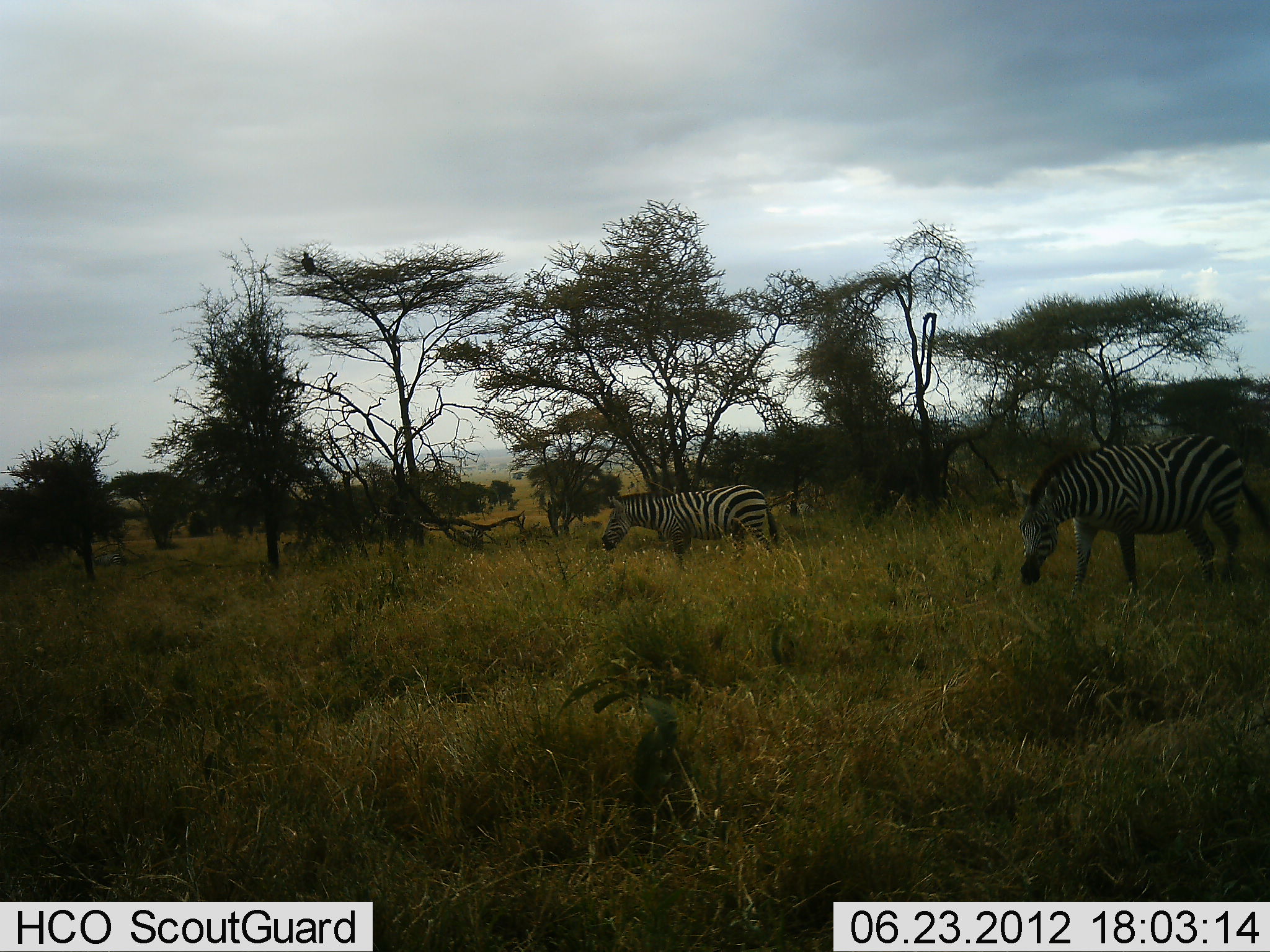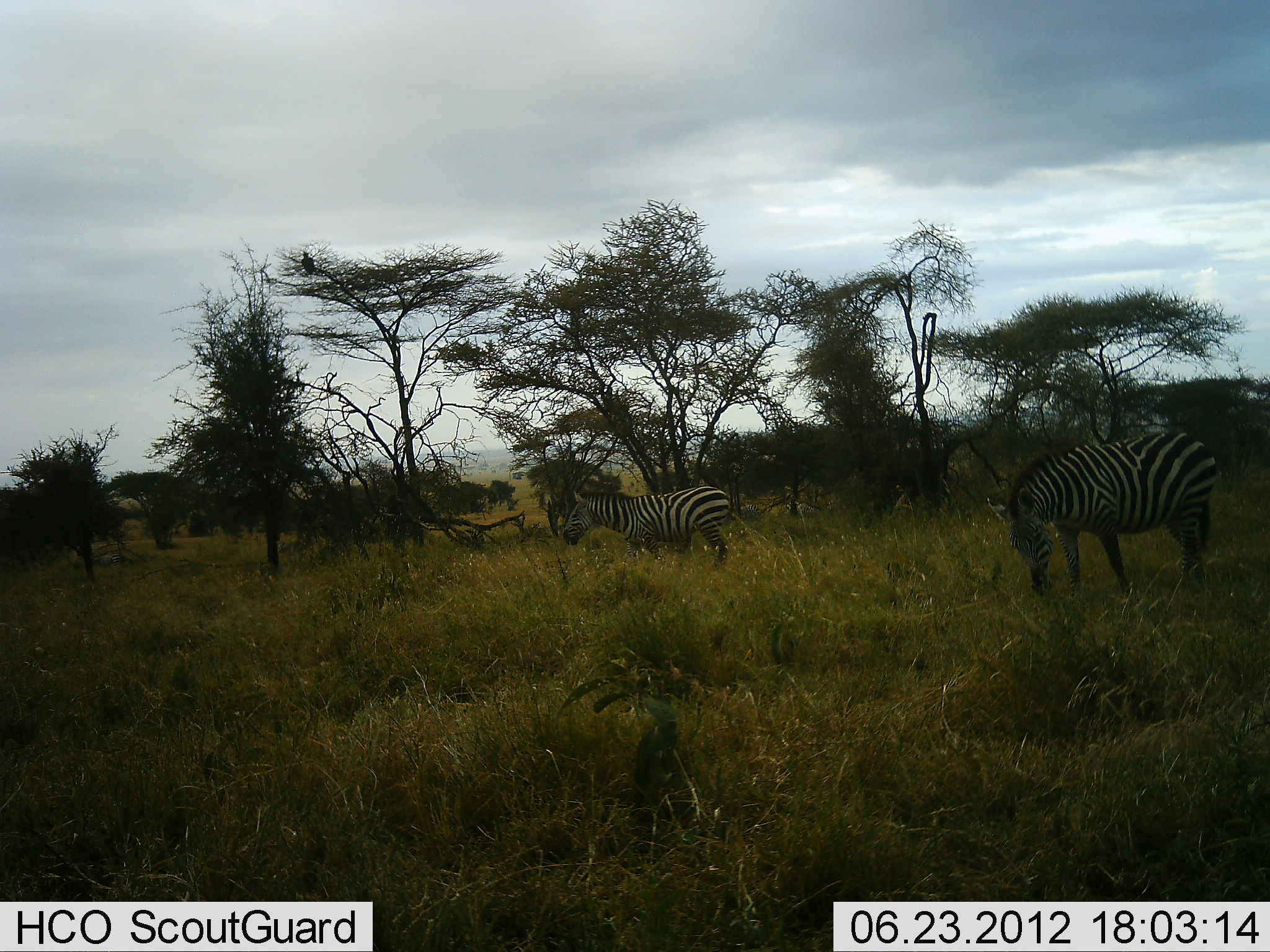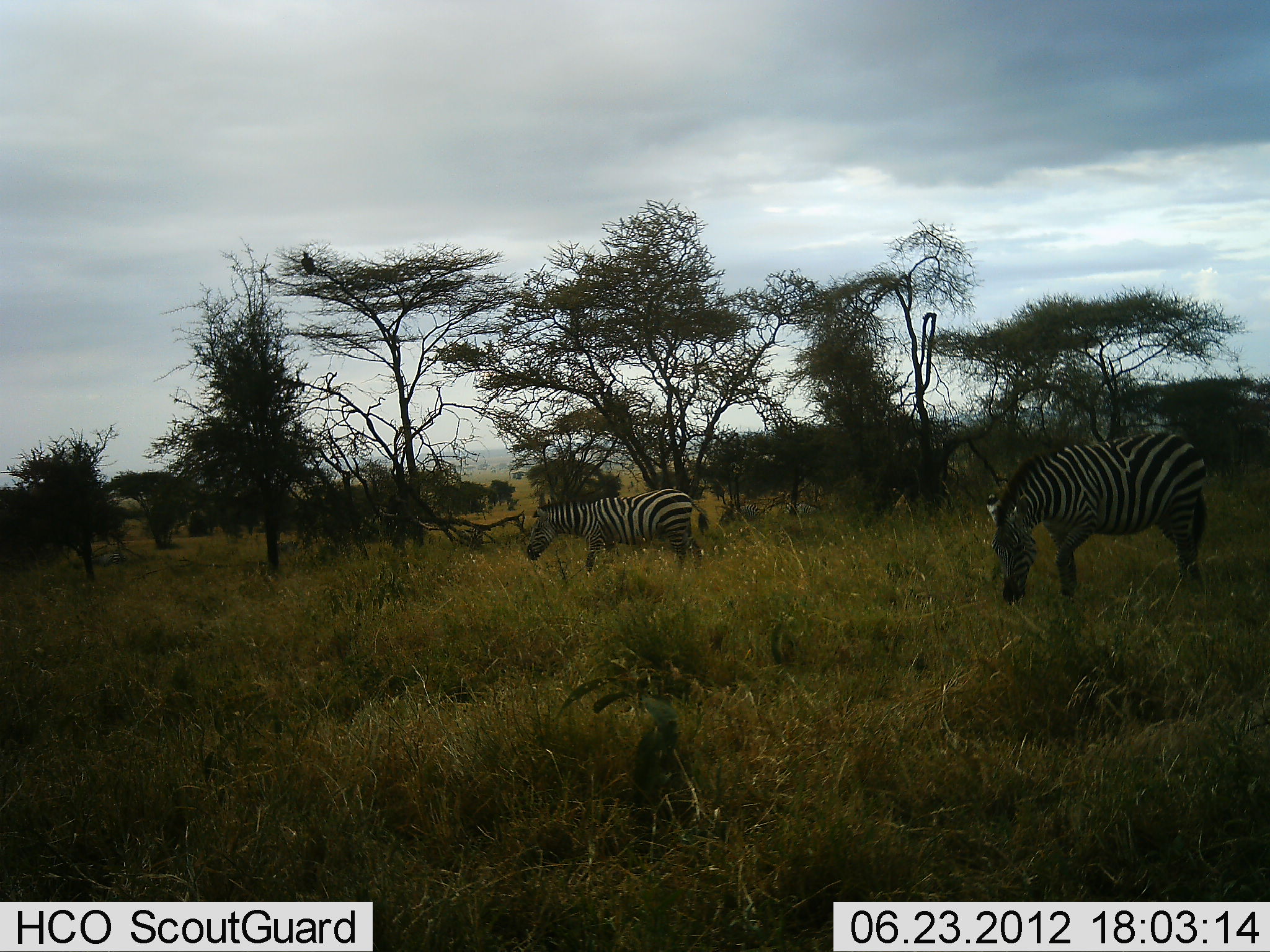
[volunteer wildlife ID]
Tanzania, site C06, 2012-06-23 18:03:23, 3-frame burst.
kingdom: Animalia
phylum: Chordata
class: Mammalia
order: Perissodactyla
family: Equidae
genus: Equus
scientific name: Equus quagga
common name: plains zebra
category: zebra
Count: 2.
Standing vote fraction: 23%.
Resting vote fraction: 0%.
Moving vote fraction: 77%.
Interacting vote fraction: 0%.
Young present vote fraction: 0%.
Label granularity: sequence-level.